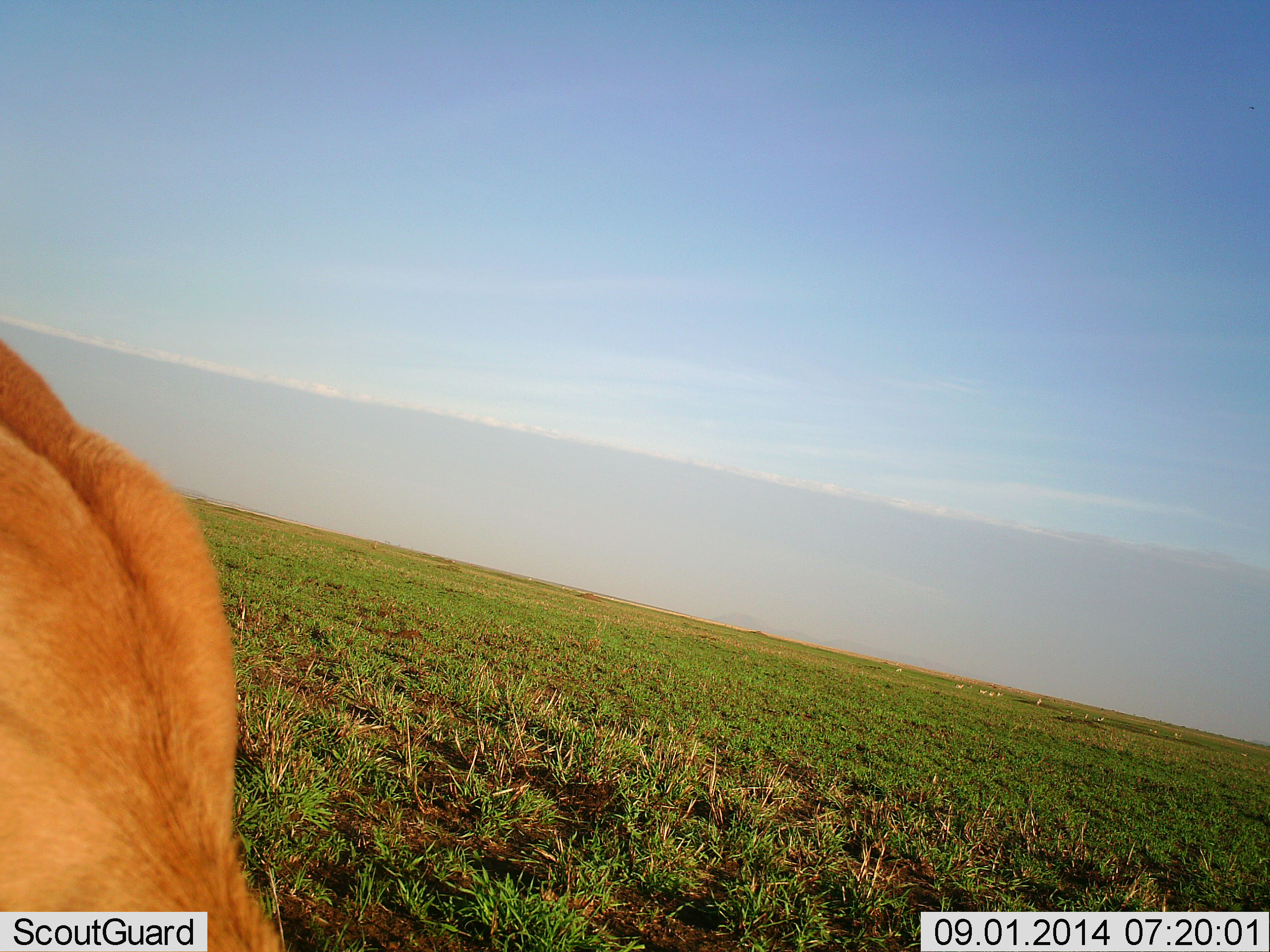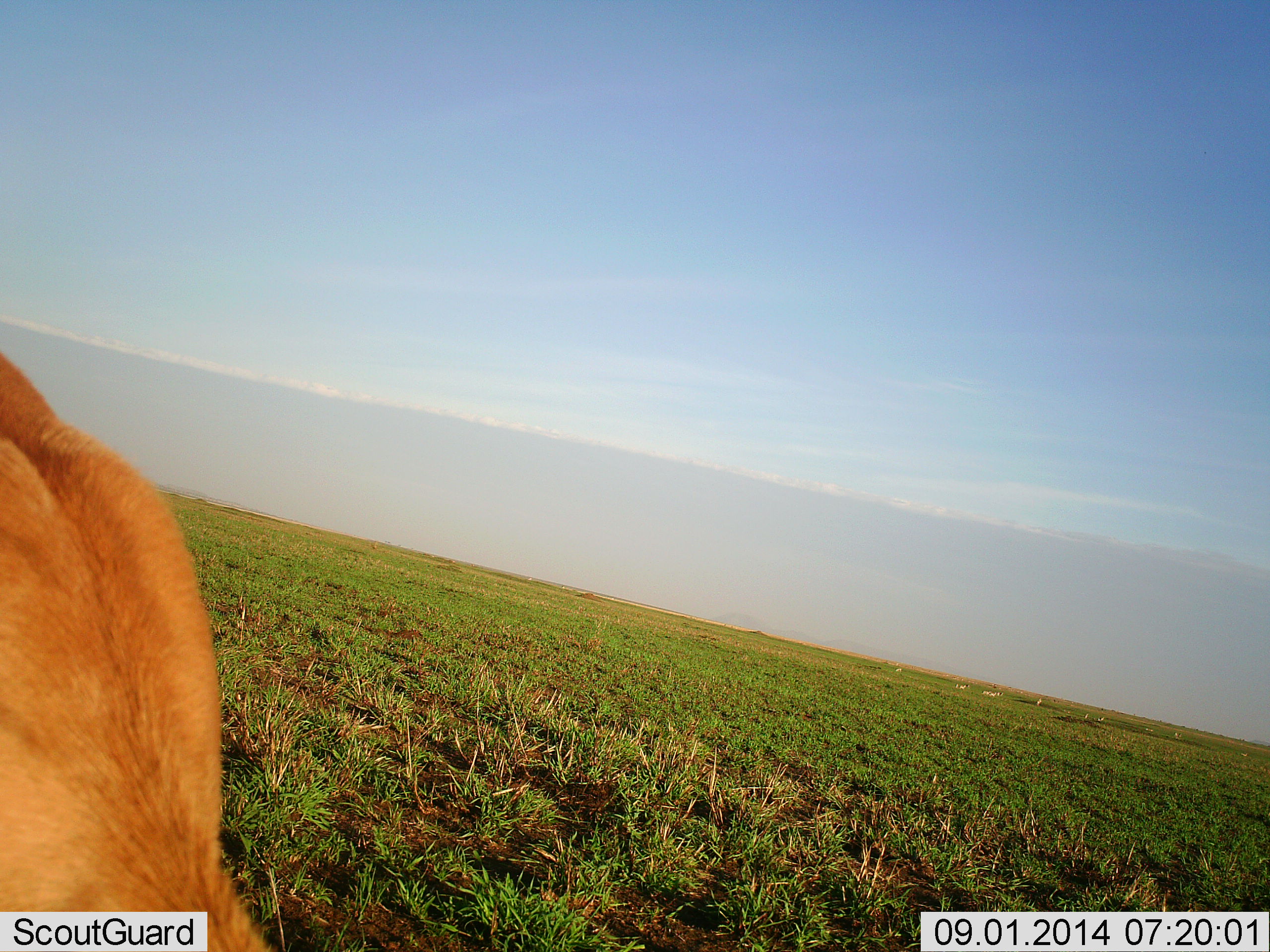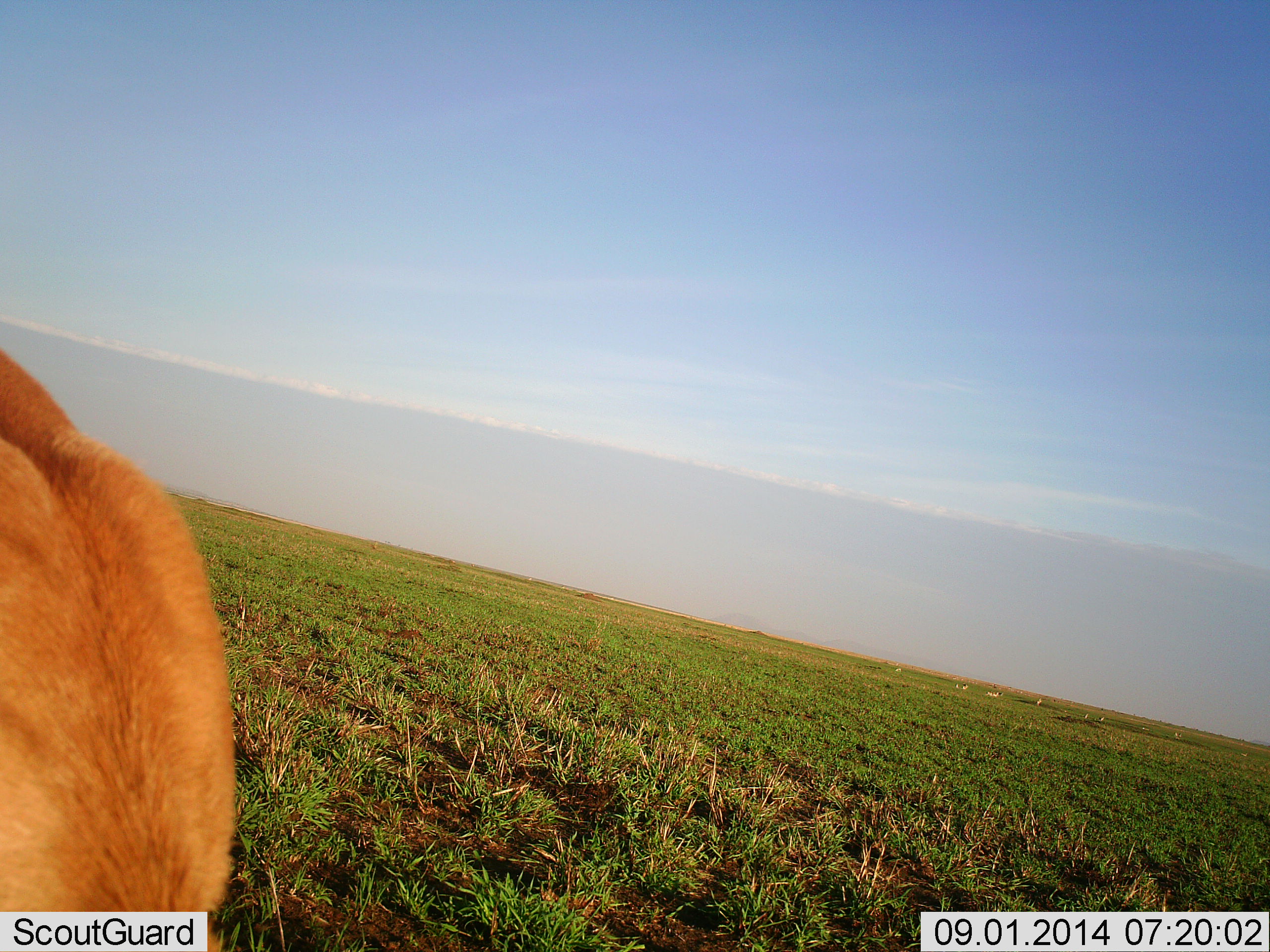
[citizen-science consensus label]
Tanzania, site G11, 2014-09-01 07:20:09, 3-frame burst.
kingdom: Animalia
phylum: Chordata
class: Mammalia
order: Carnivora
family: Felidae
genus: Panthera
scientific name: Panthera leo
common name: lion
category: lionfemale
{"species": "lionfemale (lion) (Panthera leo)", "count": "1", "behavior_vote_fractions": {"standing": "33%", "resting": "33%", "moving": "33%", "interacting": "0%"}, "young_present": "0%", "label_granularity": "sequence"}